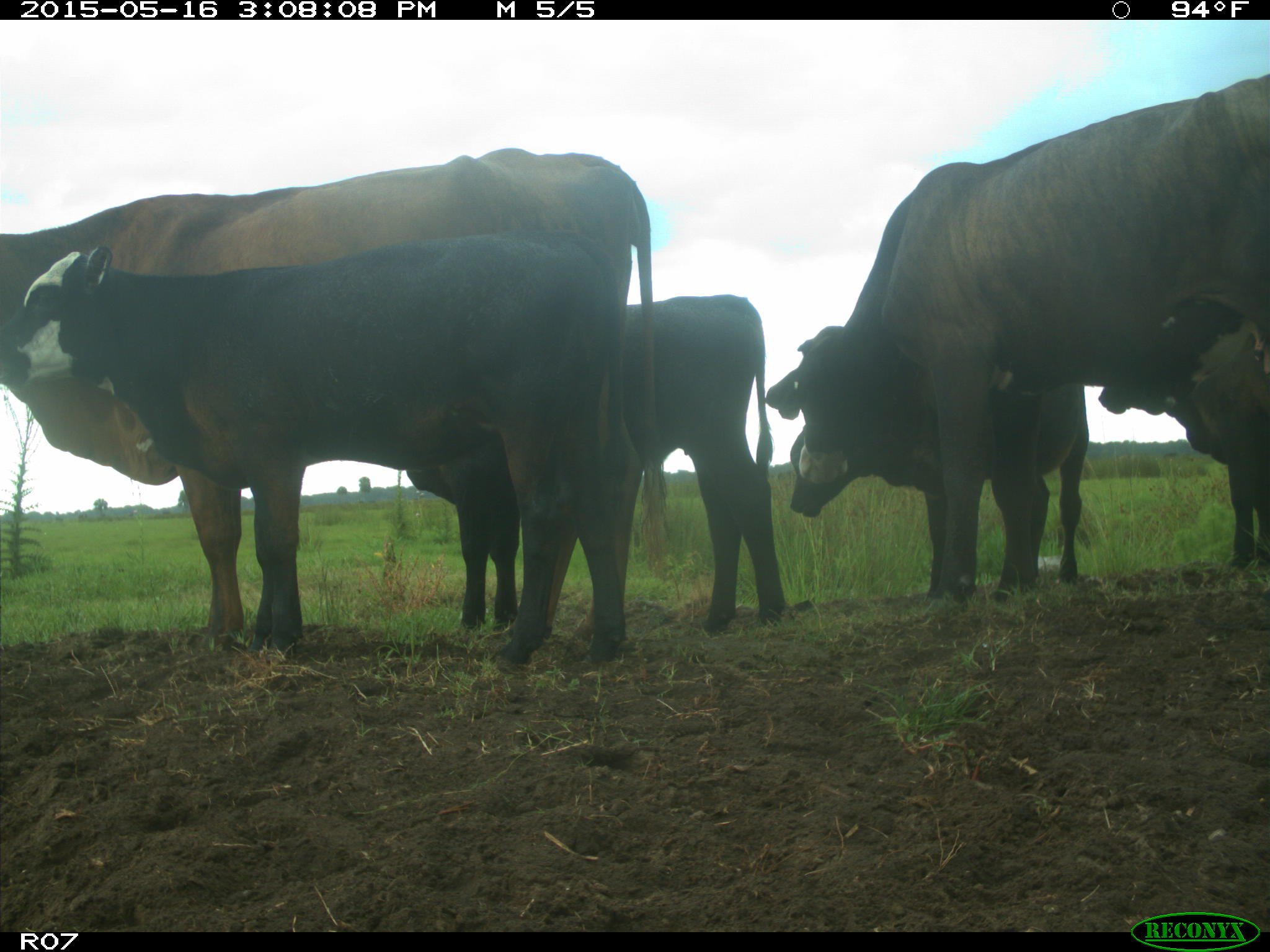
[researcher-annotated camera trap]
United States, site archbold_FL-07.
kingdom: Animalia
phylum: Chordata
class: Mammalia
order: Artiodactyla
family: Bovidae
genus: Bos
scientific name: Bos taurus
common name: domestic cow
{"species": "Bos taurus (domestic cow)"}